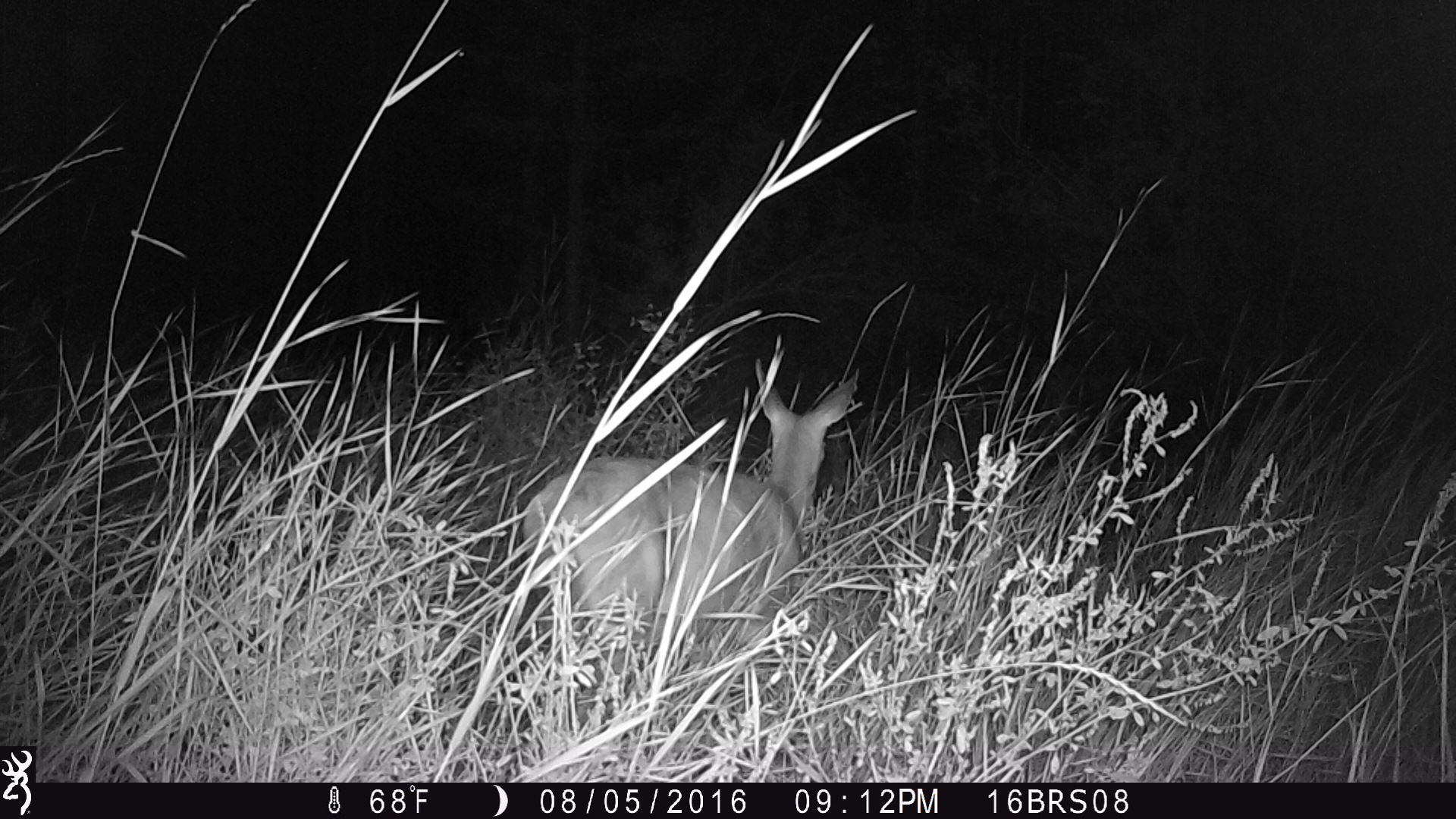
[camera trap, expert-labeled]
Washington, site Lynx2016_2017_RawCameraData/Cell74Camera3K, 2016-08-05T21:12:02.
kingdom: Animalia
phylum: Chordata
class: Mammalia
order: Artiodactyla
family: Cervidae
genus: Odocoileus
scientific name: Odocoileus virginianus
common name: white-tailed deer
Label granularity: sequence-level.